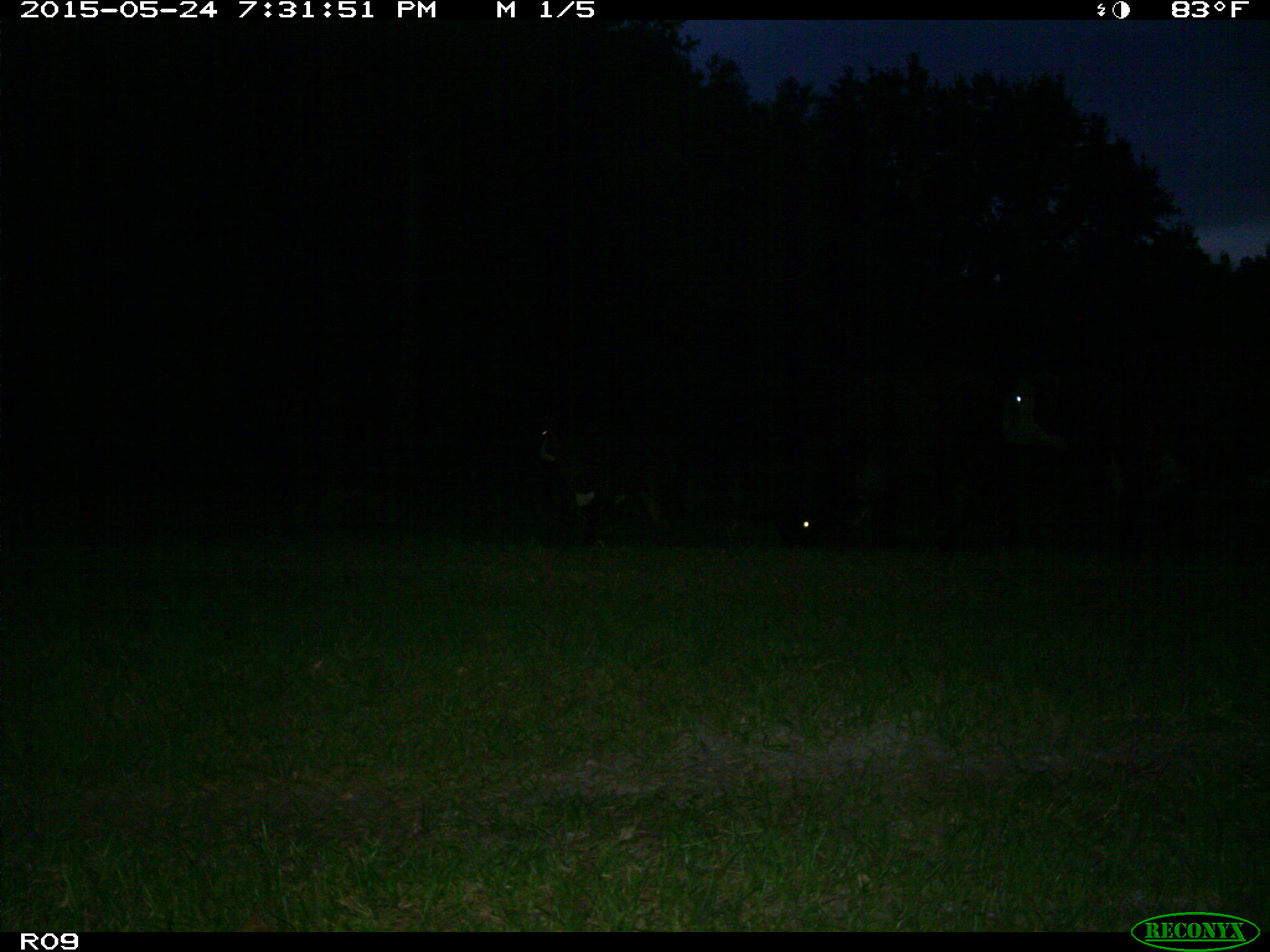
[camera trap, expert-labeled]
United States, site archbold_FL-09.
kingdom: Animalia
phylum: Chordata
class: Mammalia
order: Artiodactyla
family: Bovidae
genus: Bos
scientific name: Bos taurus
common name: domestic cow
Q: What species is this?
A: Bos taurus (domestic cow).